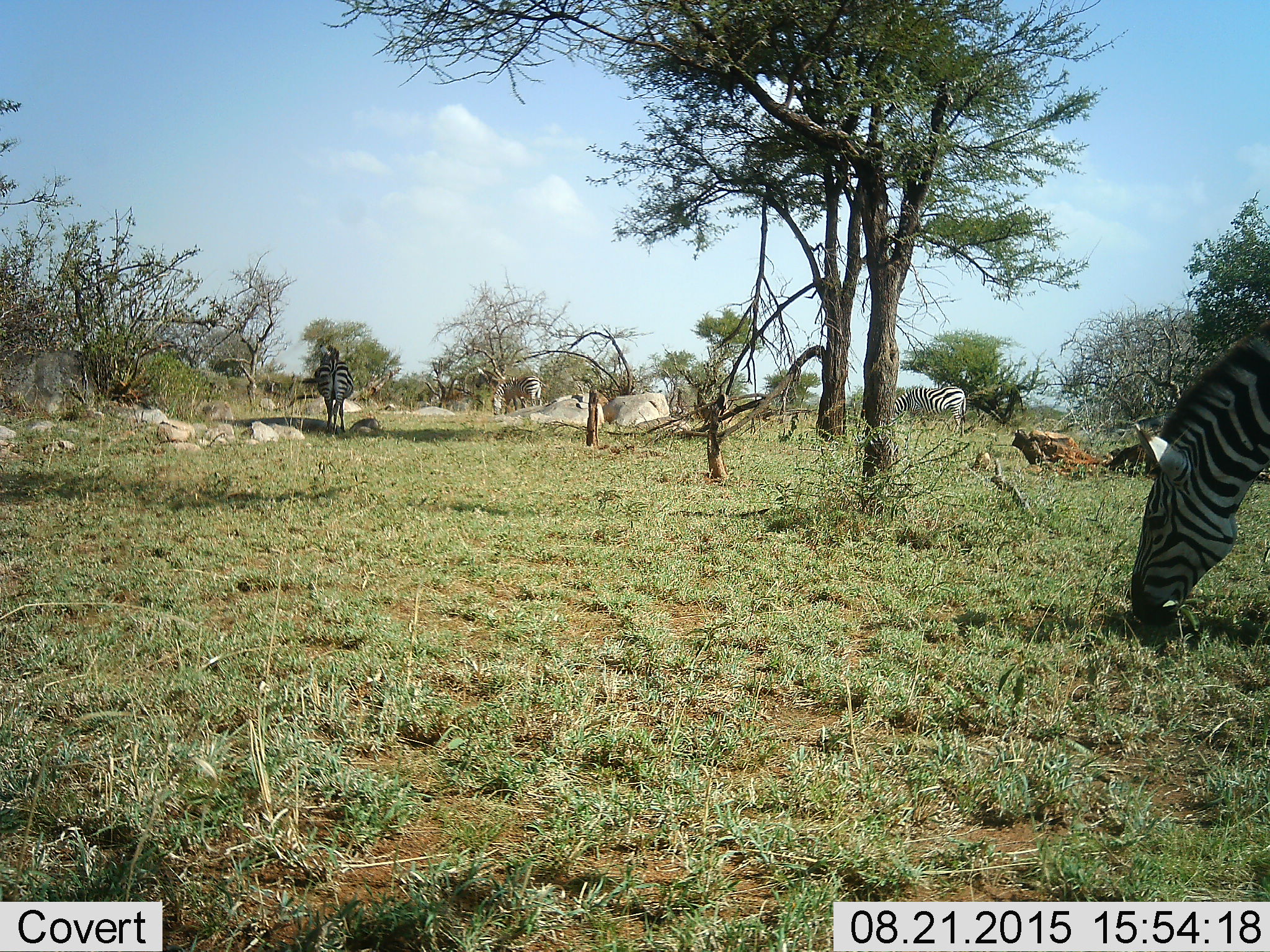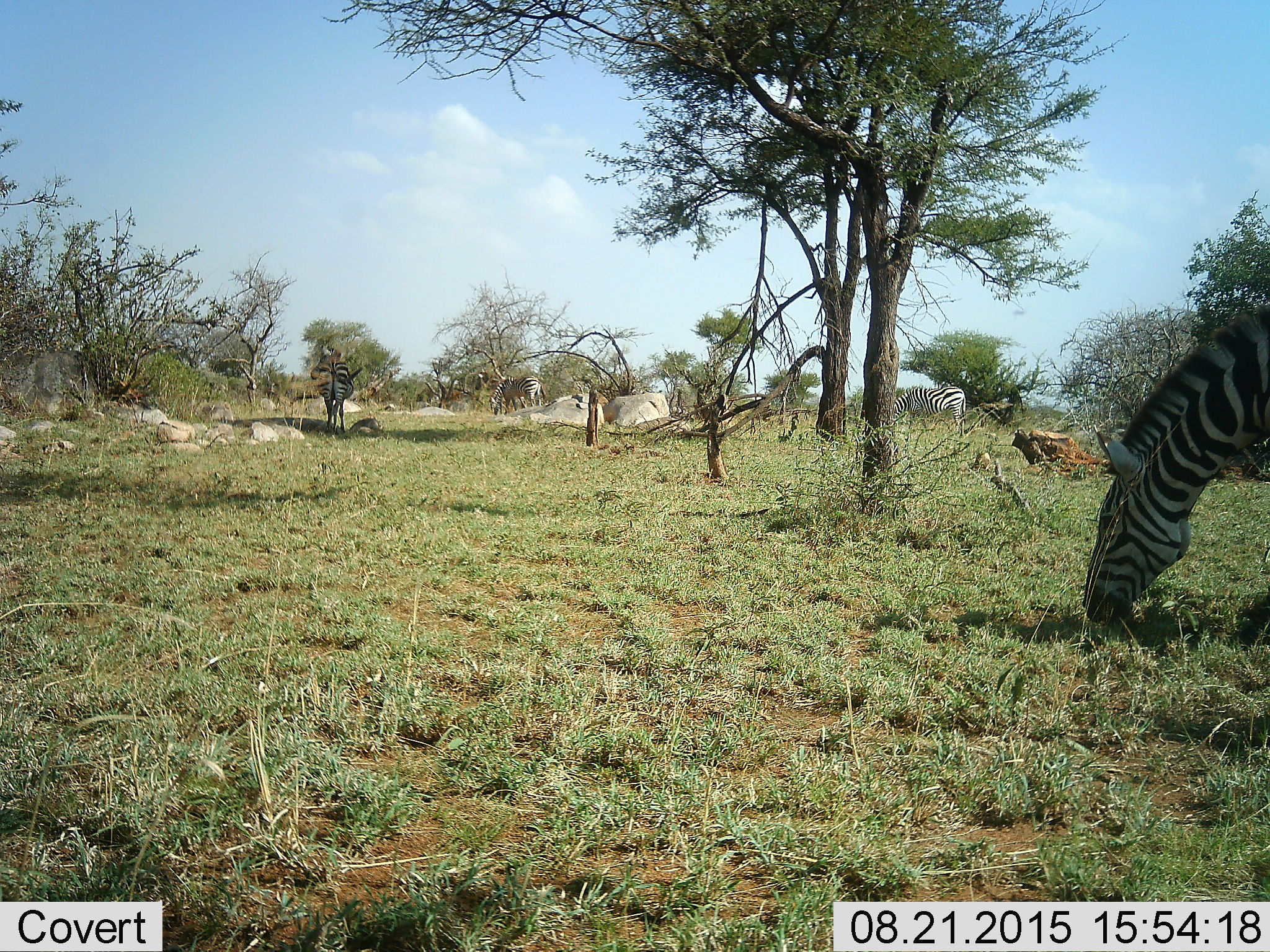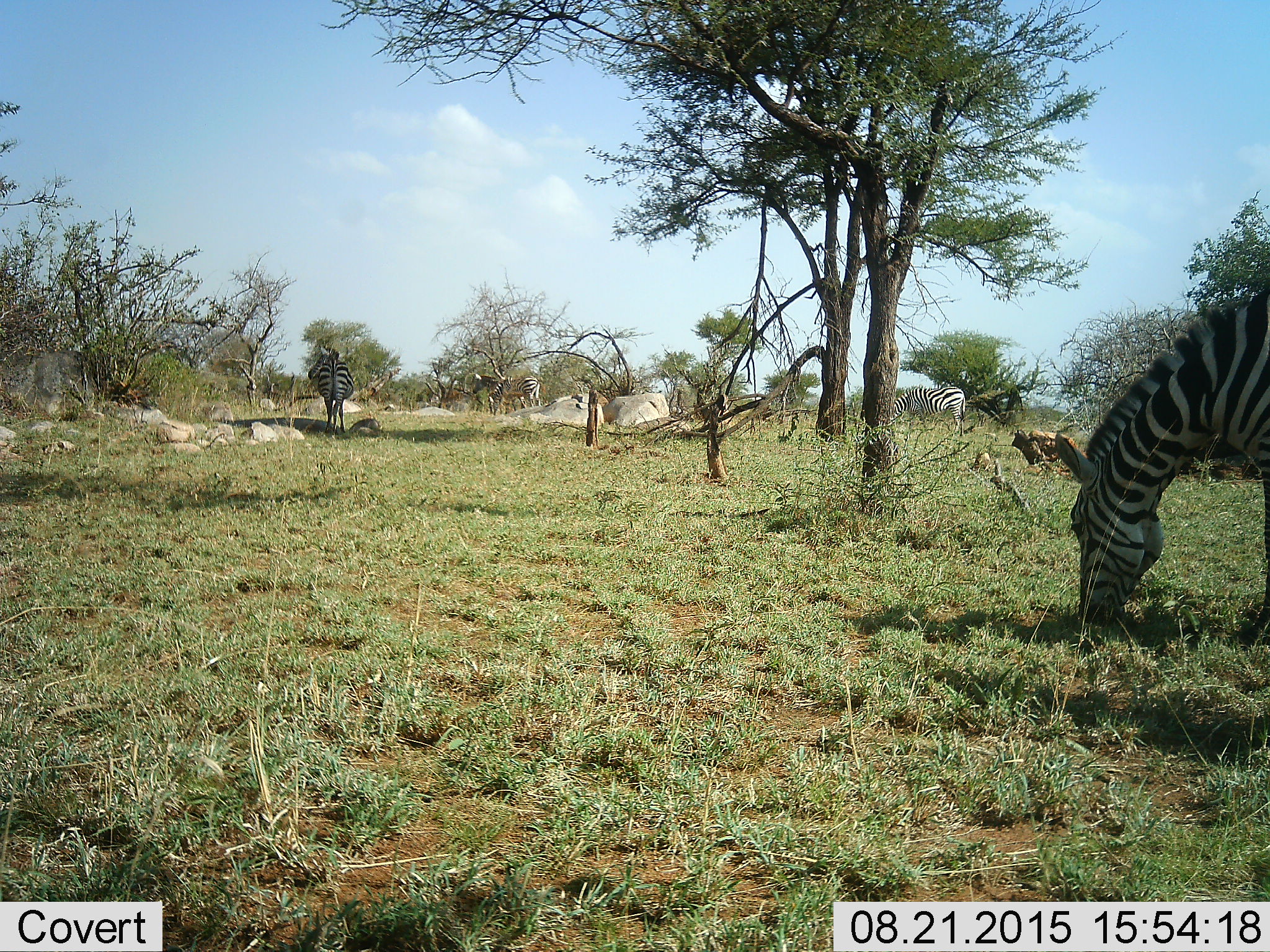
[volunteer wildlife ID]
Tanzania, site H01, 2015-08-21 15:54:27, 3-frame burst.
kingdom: Animalia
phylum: Chordata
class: Mammalia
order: Perissodactyla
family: Equidae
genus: Equus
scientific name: Equus quagga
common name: plains zebra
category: zebra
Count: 4.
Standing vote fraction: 70%.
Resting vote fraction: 10%.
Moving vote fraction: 20%.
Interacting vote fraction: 0%.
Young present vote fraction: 0%.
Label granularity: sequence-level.